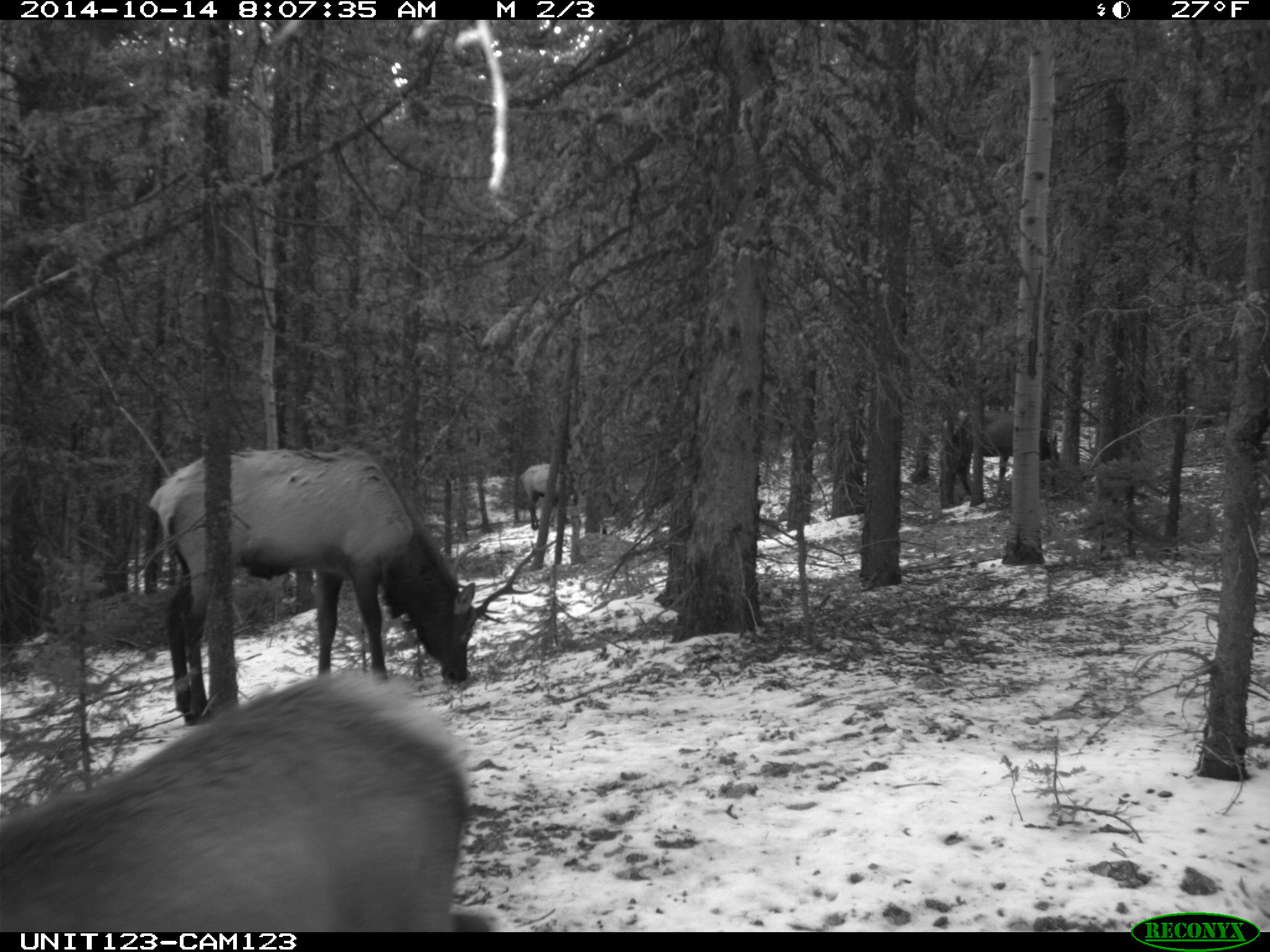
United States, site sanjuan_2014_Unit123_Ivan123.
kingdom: Animalia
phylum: Chordata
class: Mammalia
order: Artiodactyla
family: Cervidae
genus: Cervus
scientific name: Cervus elaphus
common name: red deer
Cervus elaphus (red deer).